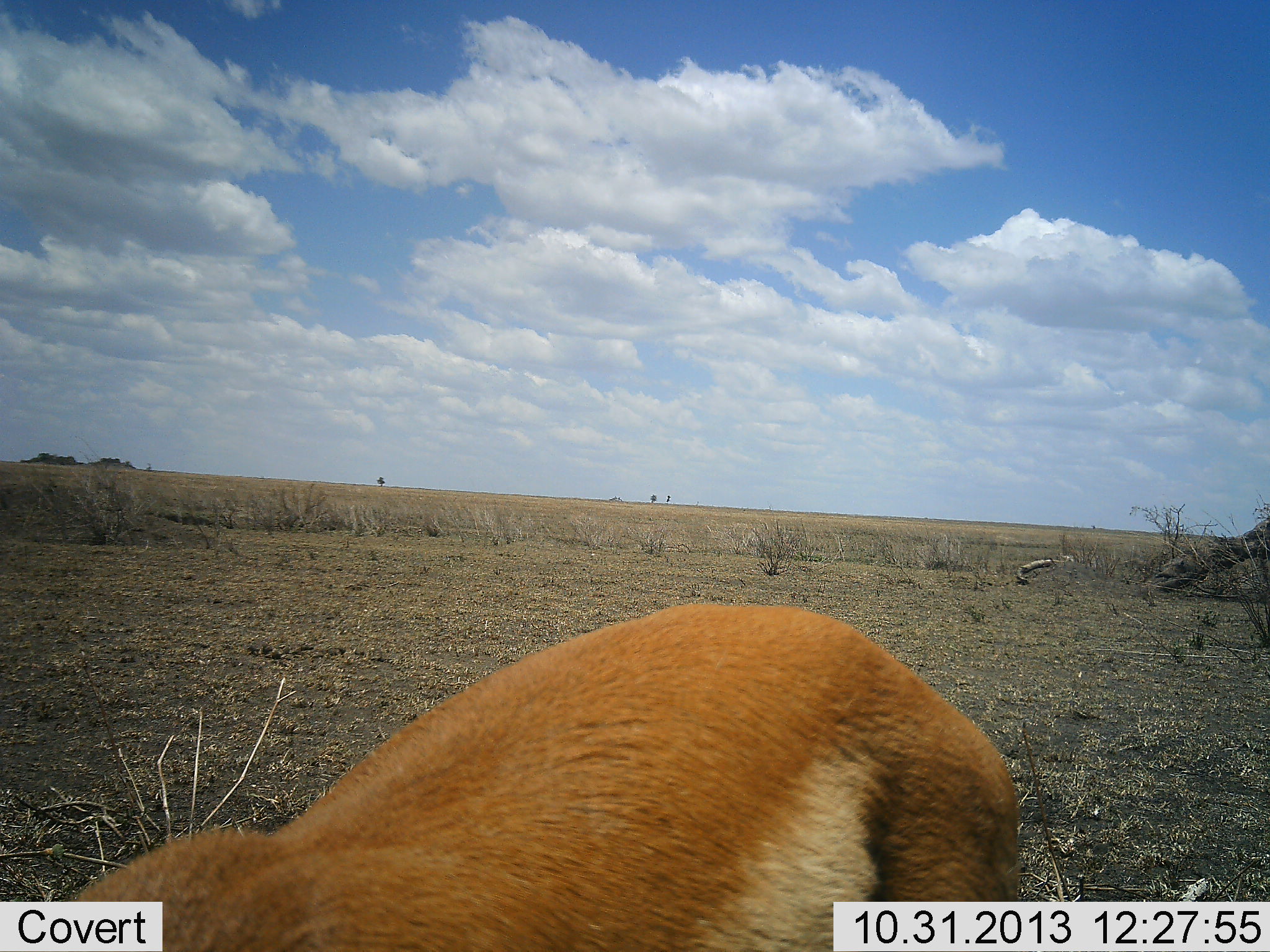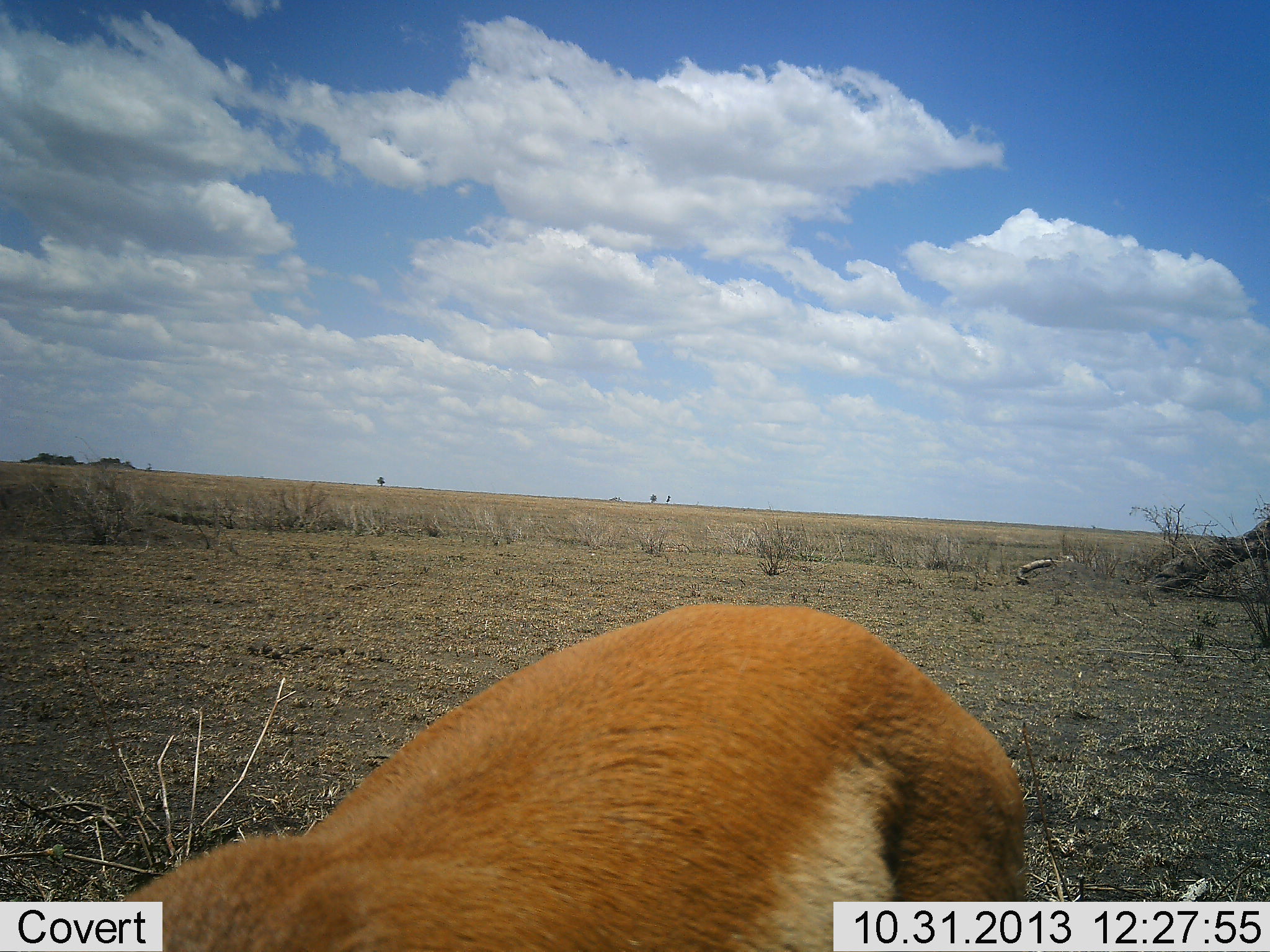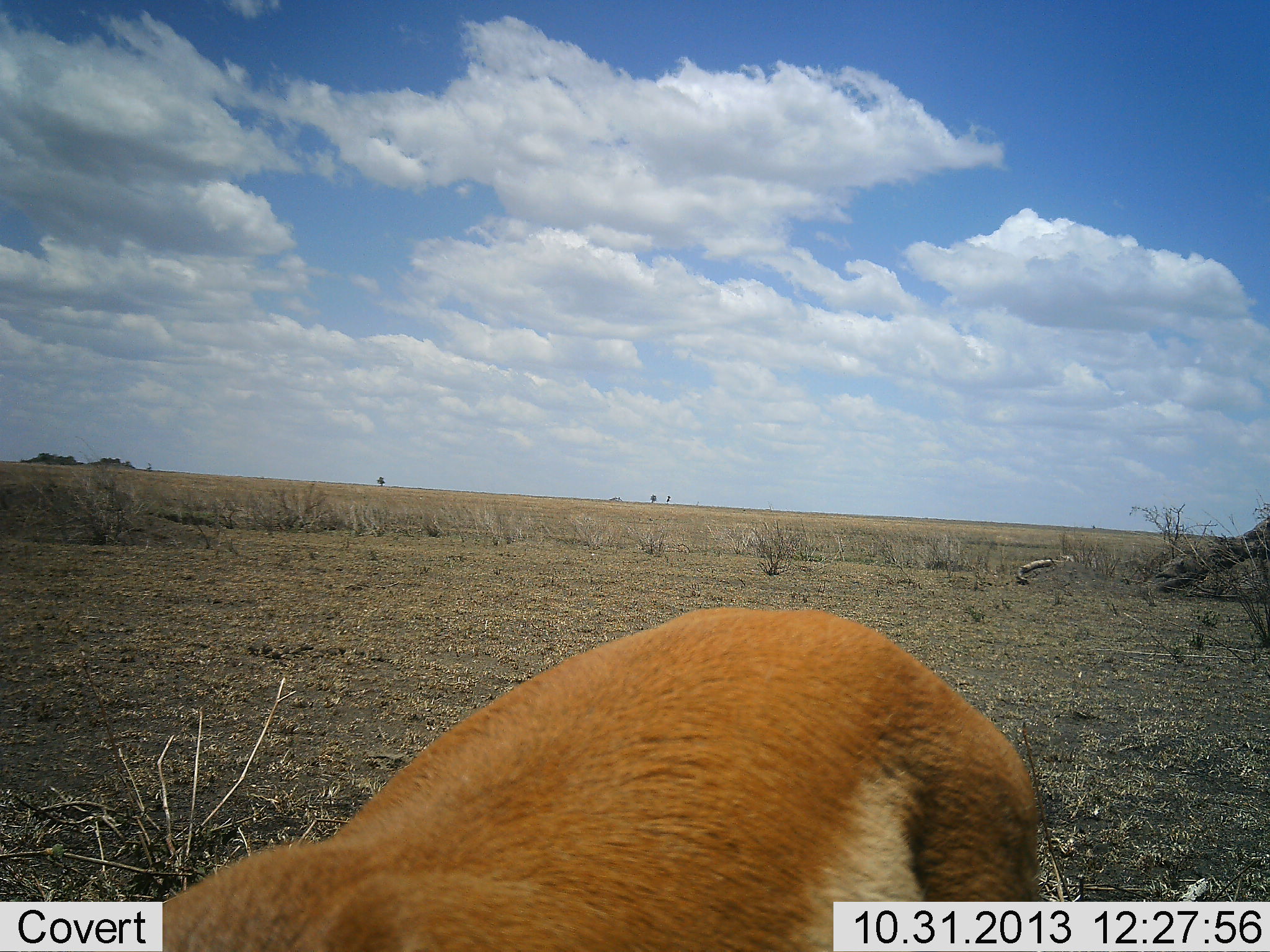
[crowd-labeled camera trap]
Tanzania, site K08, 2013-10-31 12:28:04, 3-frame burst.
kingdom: Animalia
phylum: Chordata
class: Mammalia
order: Artiodactyla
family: Bovidae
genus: Eudorcas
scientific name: Eudorcas thomsonii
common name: thomson's gazelle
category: gazellethomsons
Gazellethomsons (thomson's gazelle) (Eudorcas thomsonii), count 1. Behavior (volunteer vote fractions): standing 70%, resting 15%, moving 5%, interacting 0%. Young present (vote fraction): 0%. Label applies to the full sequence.